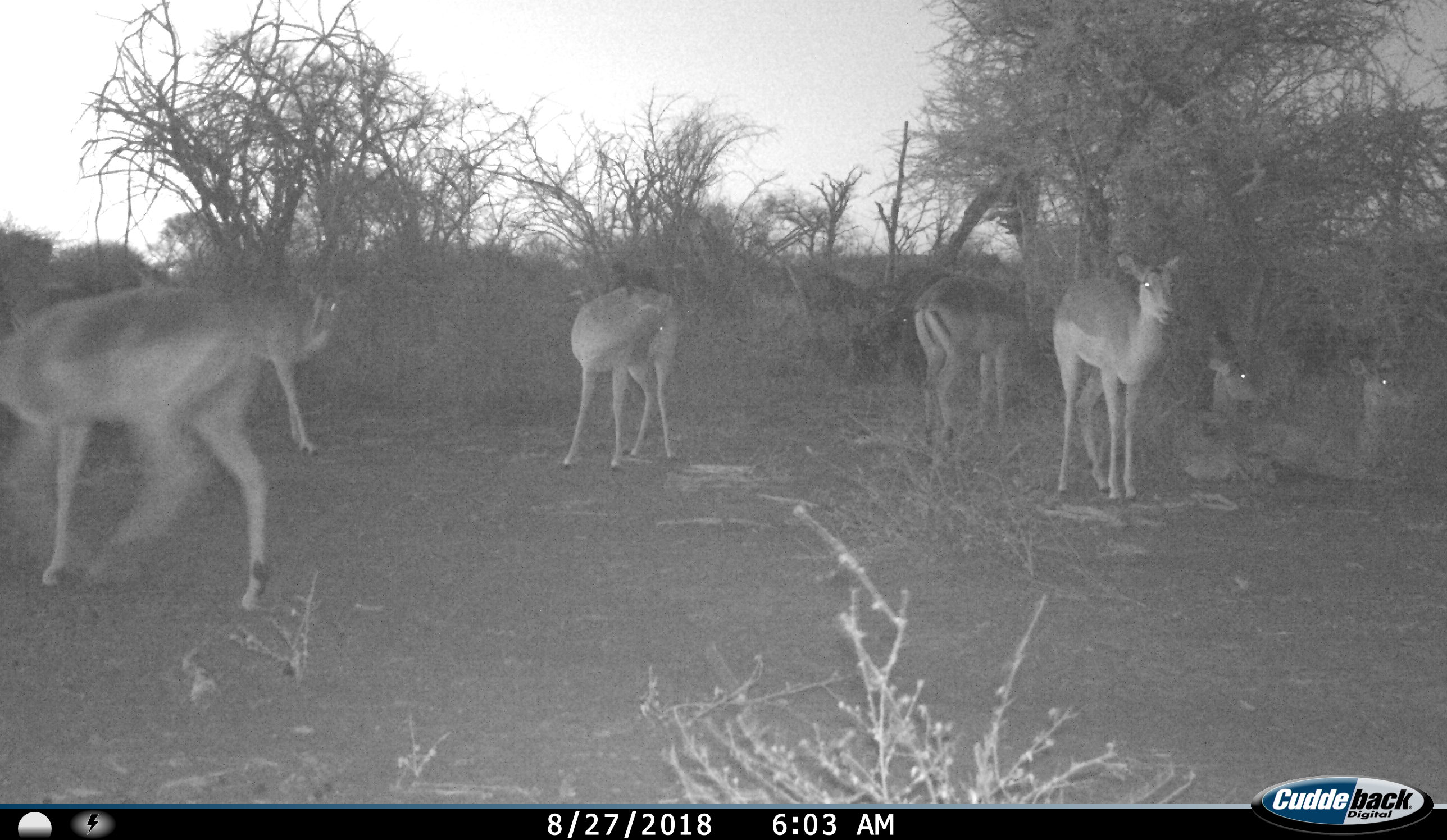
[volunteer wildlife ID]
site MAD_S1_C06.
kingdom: Animalia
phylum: Chordata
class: Mammalia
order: Artiodactyla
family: Bovidae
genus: Aepyceros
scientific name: Aepyceros melampus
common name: impala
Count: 7.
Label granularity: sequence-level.